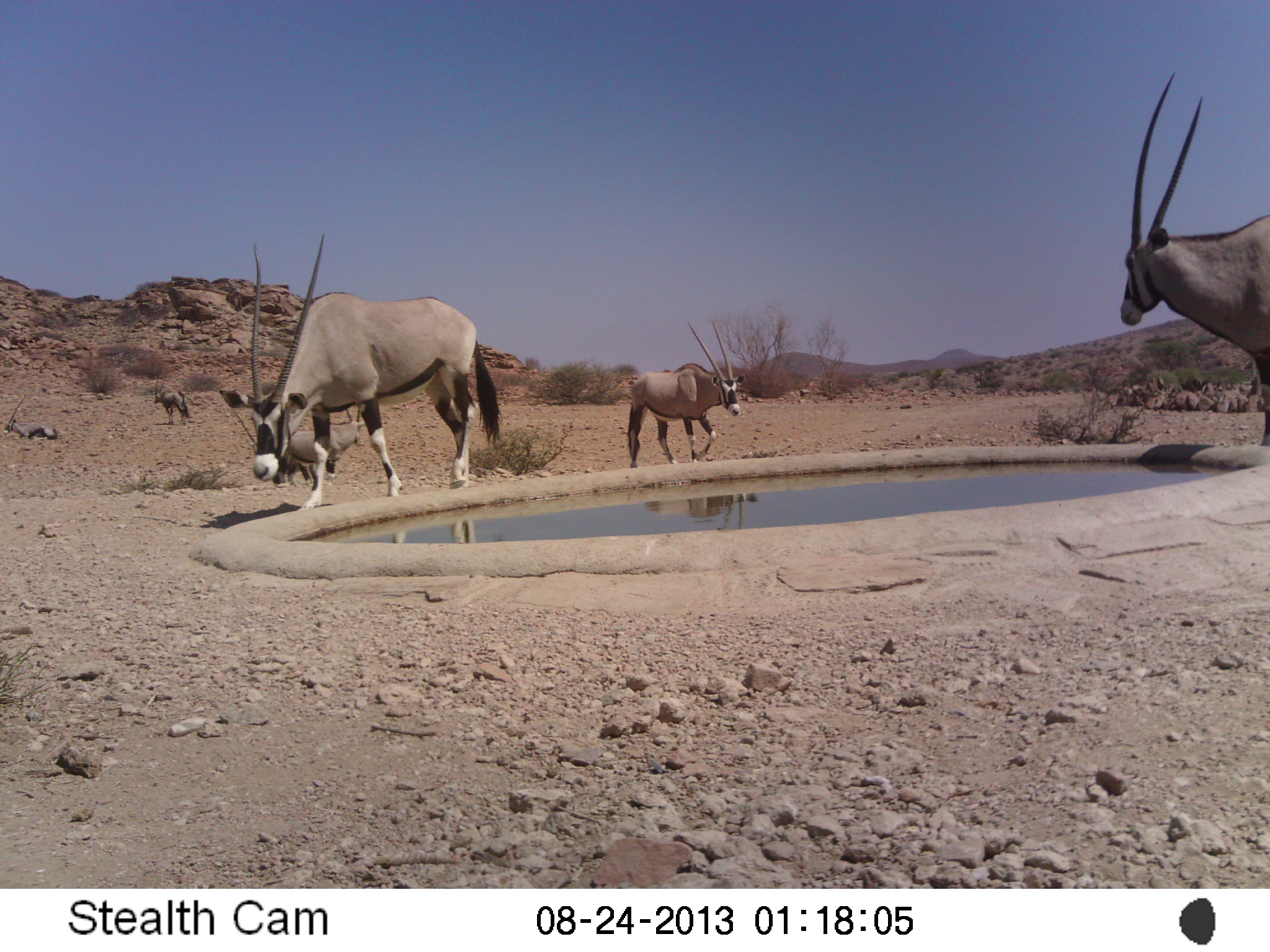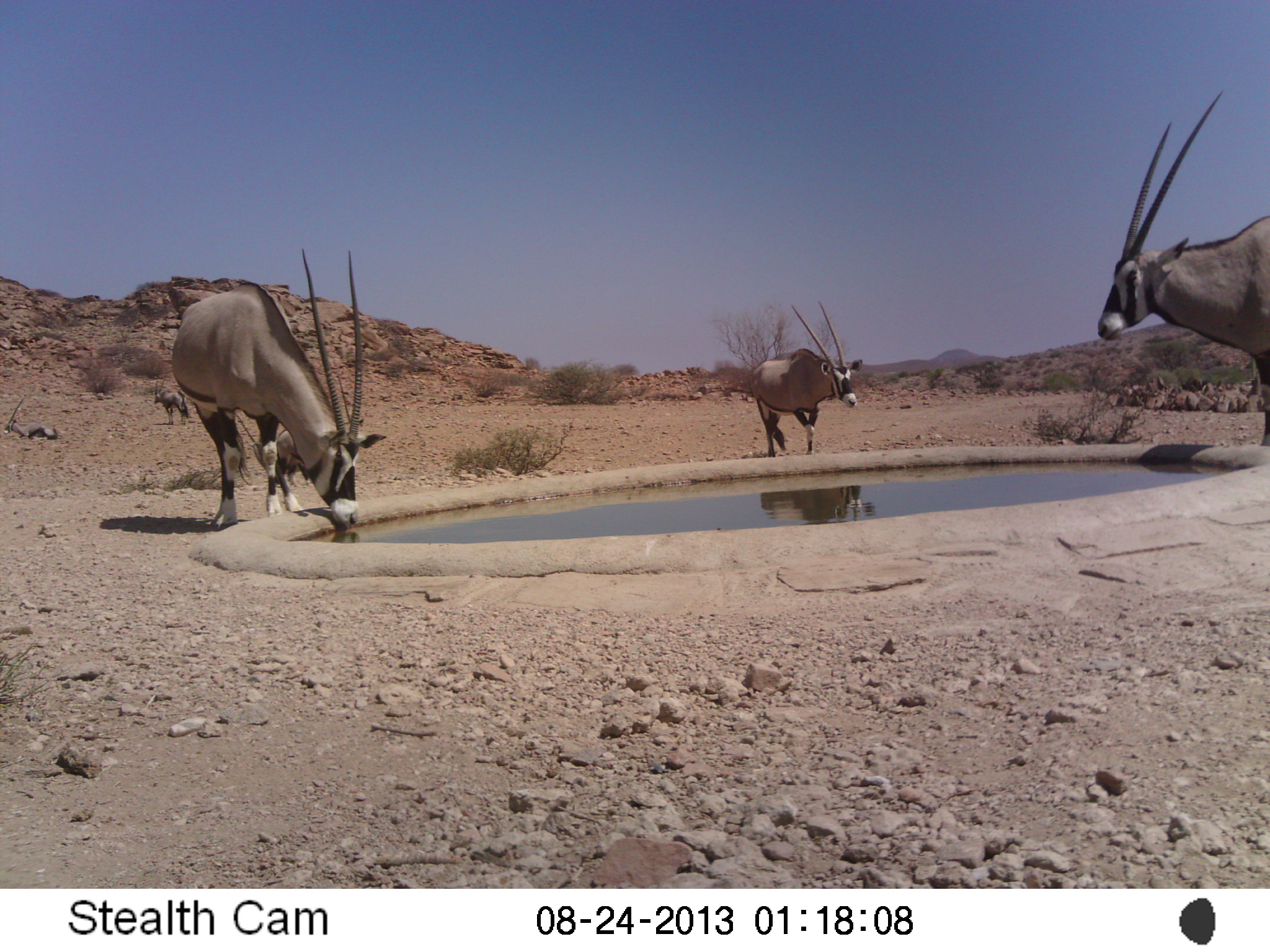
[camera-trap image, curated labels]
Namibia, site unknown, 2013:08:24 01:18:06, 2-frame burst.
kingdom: Animalia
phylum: Chordata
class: Mammalia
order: Artiodactyla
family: Bovidae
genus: Oryx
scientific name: Oryx gazella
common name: gemsbok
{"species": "Oryx gazella (gemsbok)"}